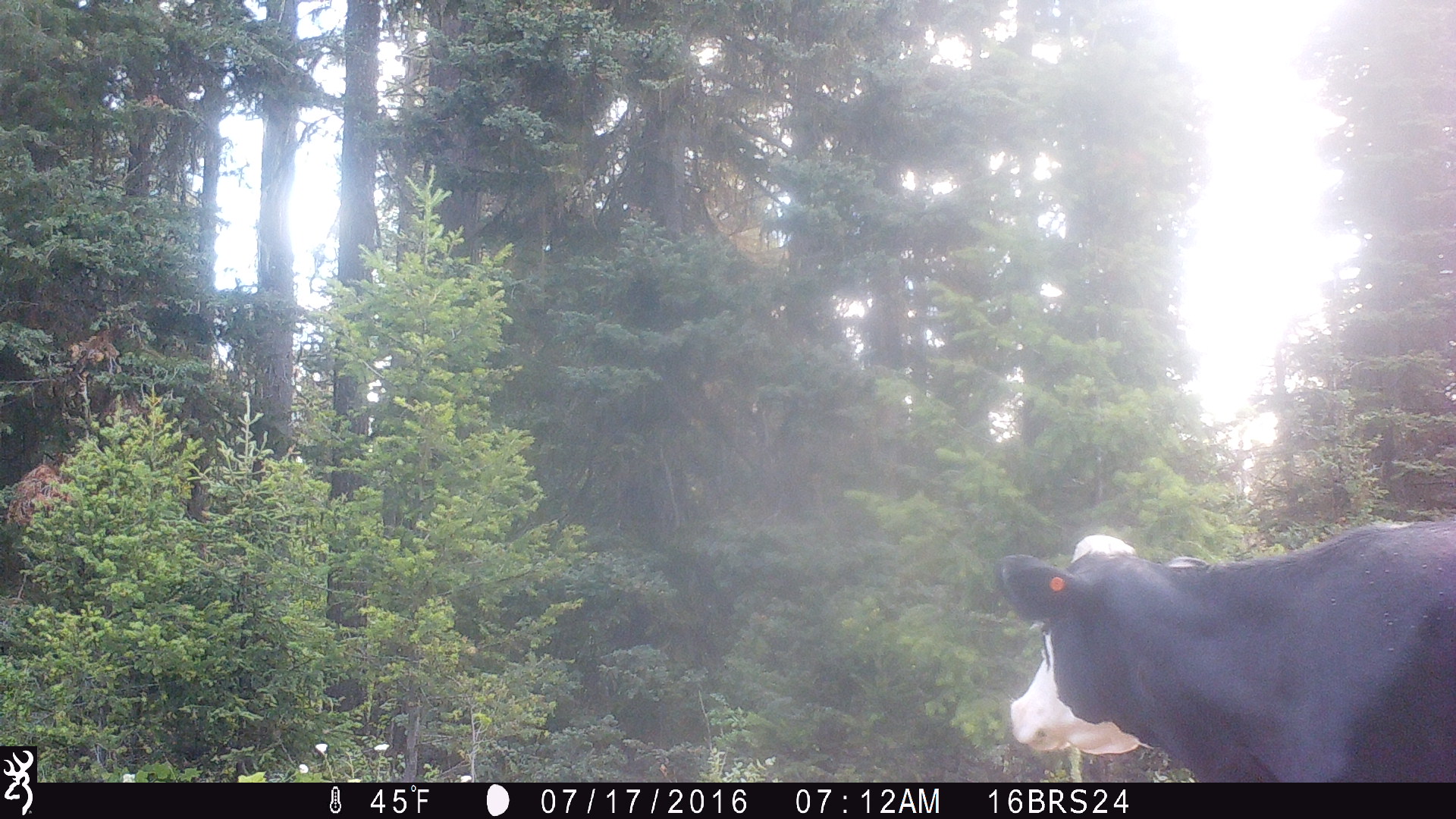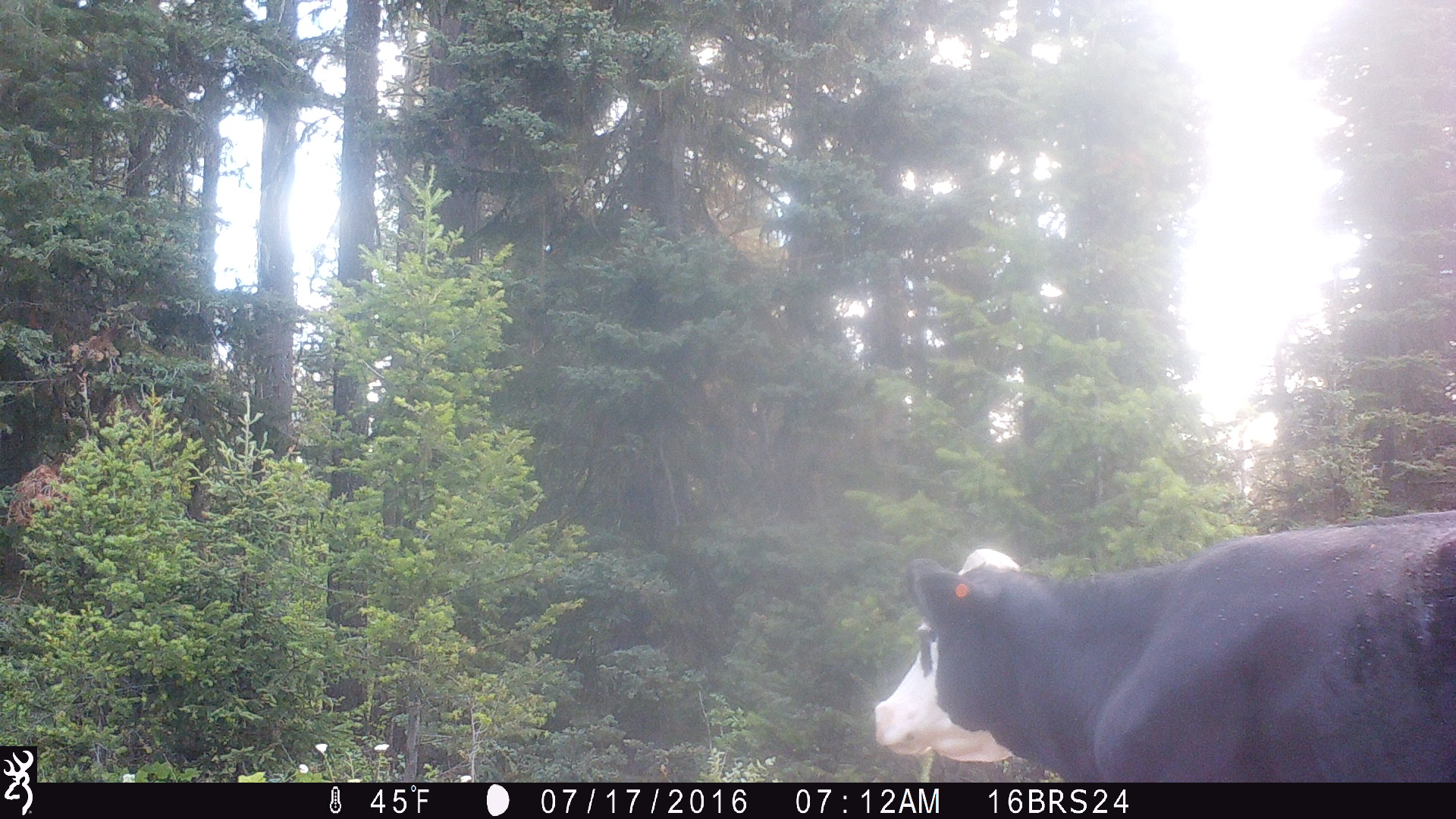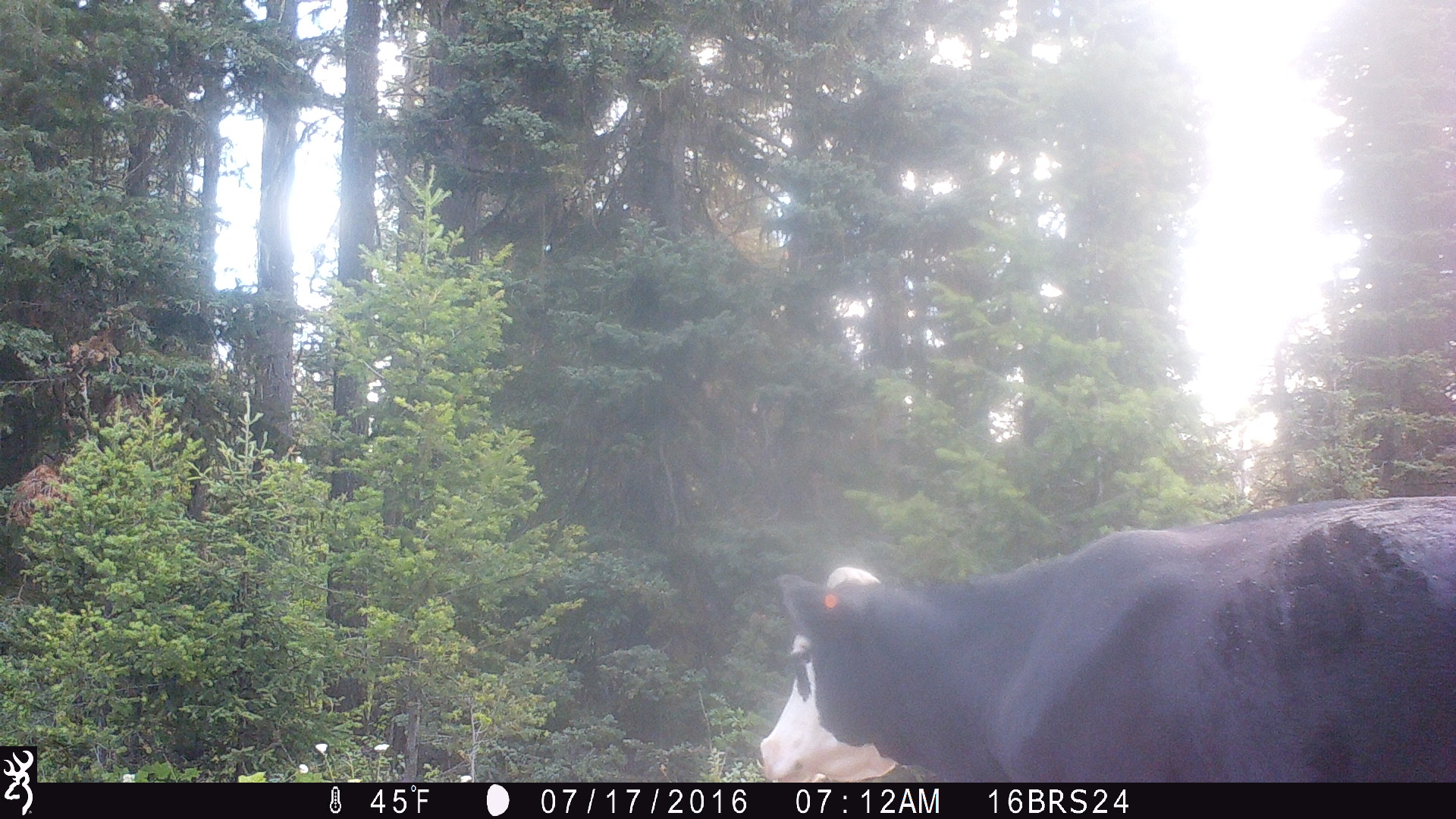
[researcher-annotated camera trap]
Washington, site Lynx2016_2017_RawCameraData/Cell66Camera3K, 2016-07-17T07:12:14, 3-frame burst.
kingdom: Animalia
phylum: Chordata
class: Mammalia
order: Artiodactyla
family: Bovidae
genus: Bos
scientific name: Bos taurus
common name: domestic cattle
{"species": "domestic cattle (Bos taurus)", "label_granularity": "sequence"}